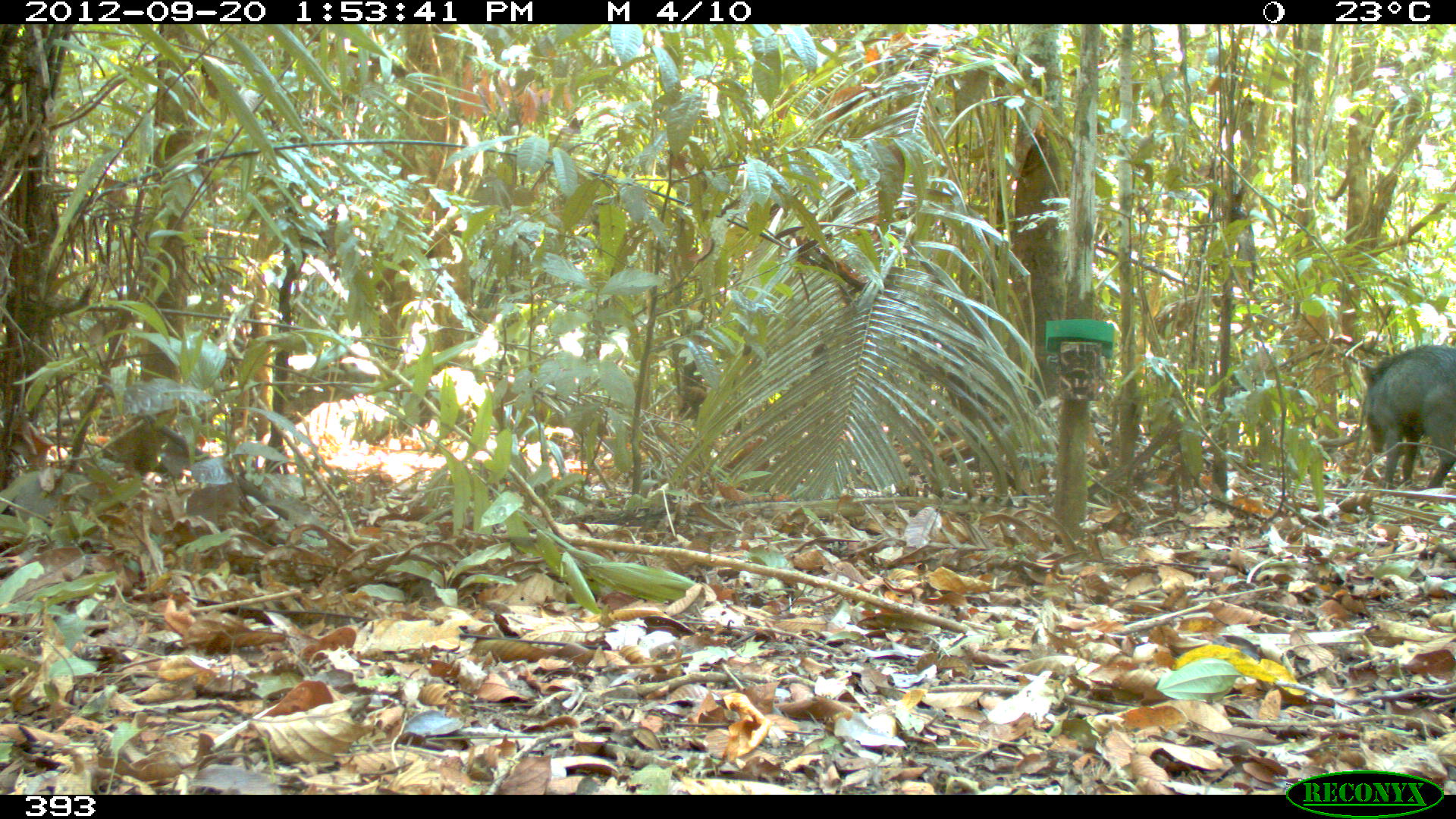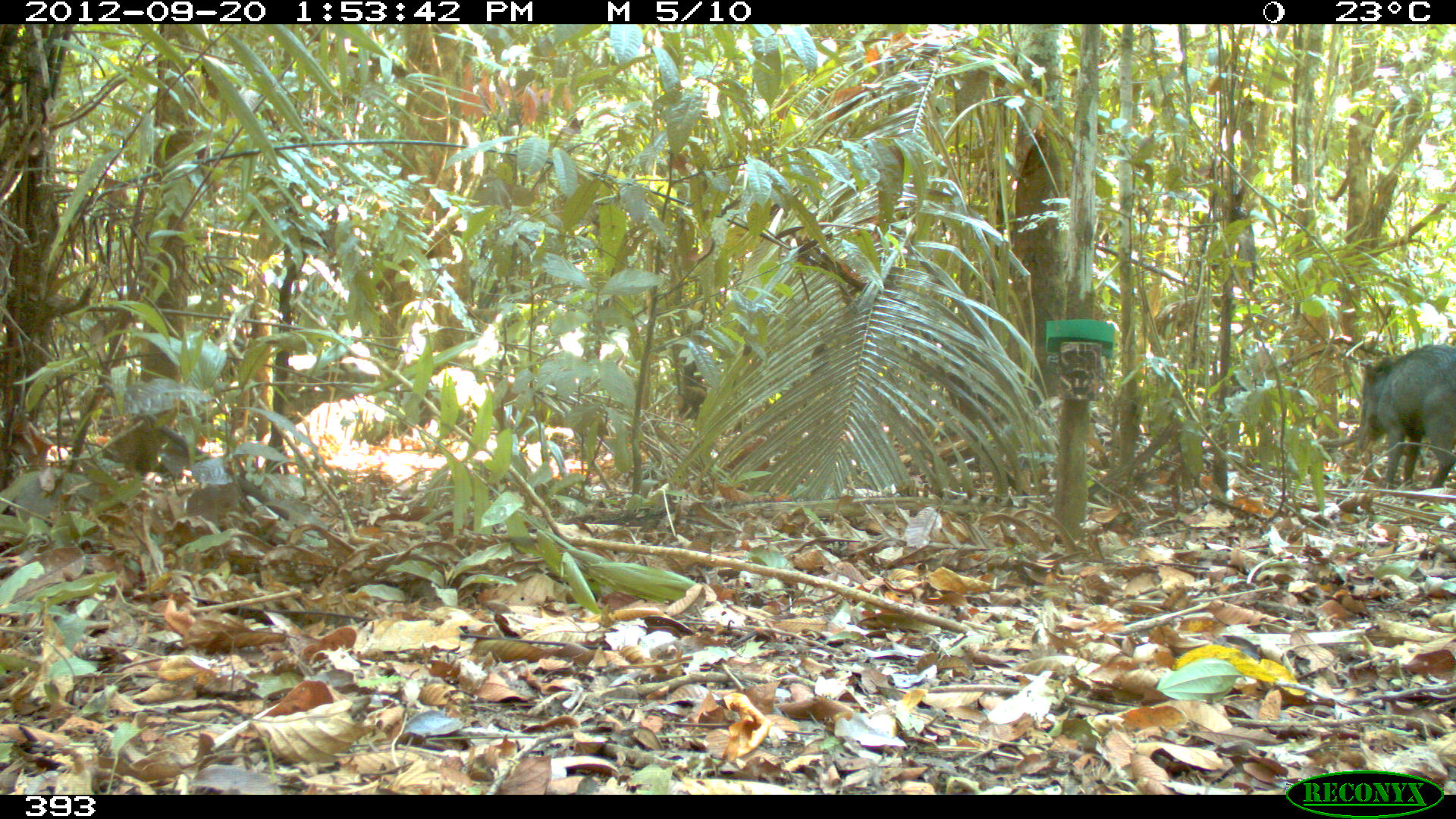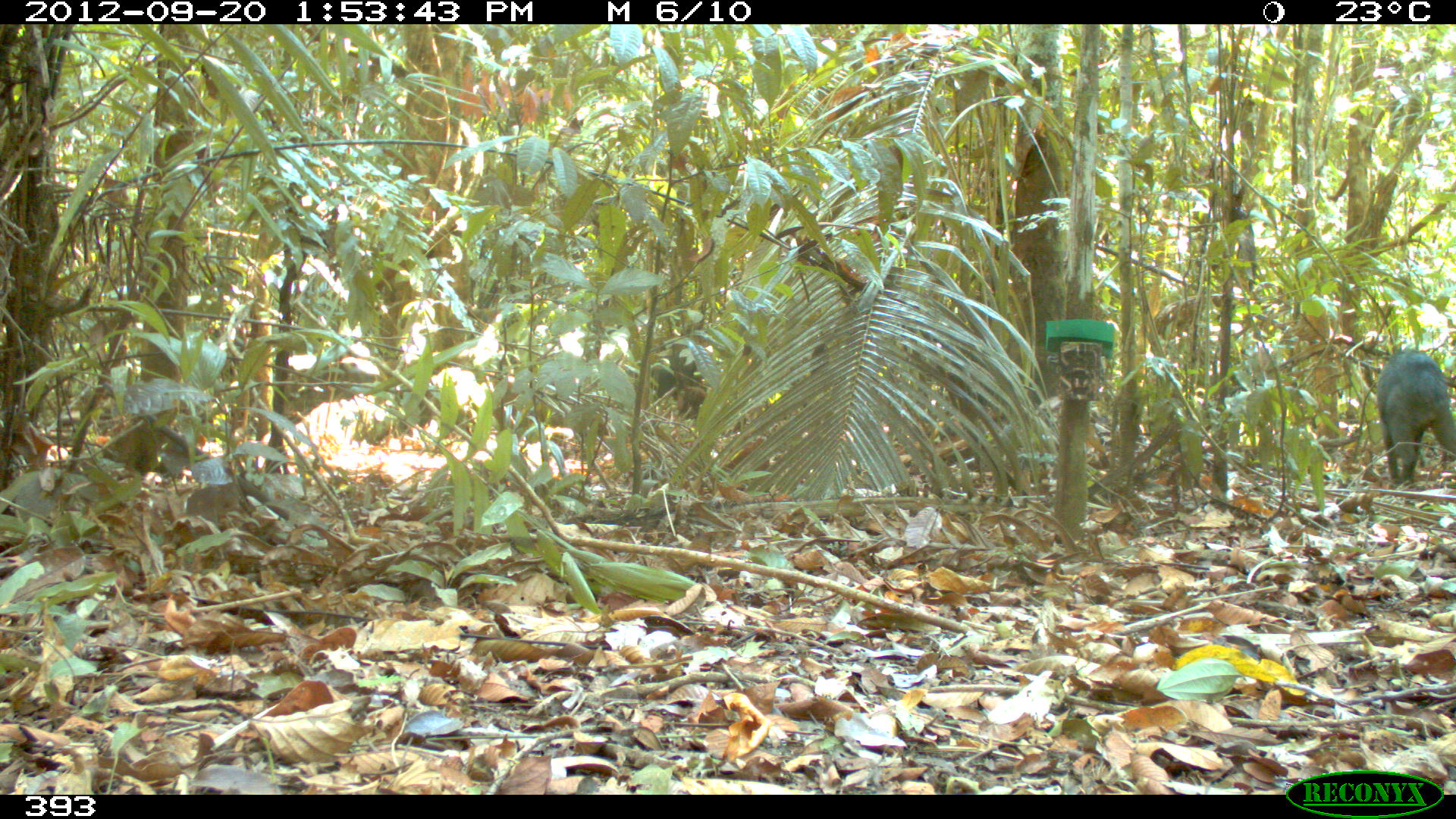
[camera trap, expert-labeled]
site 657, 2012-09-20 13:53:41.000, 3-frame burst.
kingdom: Animalia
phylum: Chordata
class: Mammalia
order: Artiodactyla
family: Tayassuidae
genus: Tayassu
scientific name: Tayassu pecari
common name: white-lipped peccary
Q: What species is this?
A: Tayassu pecari (white-lipped peccary).